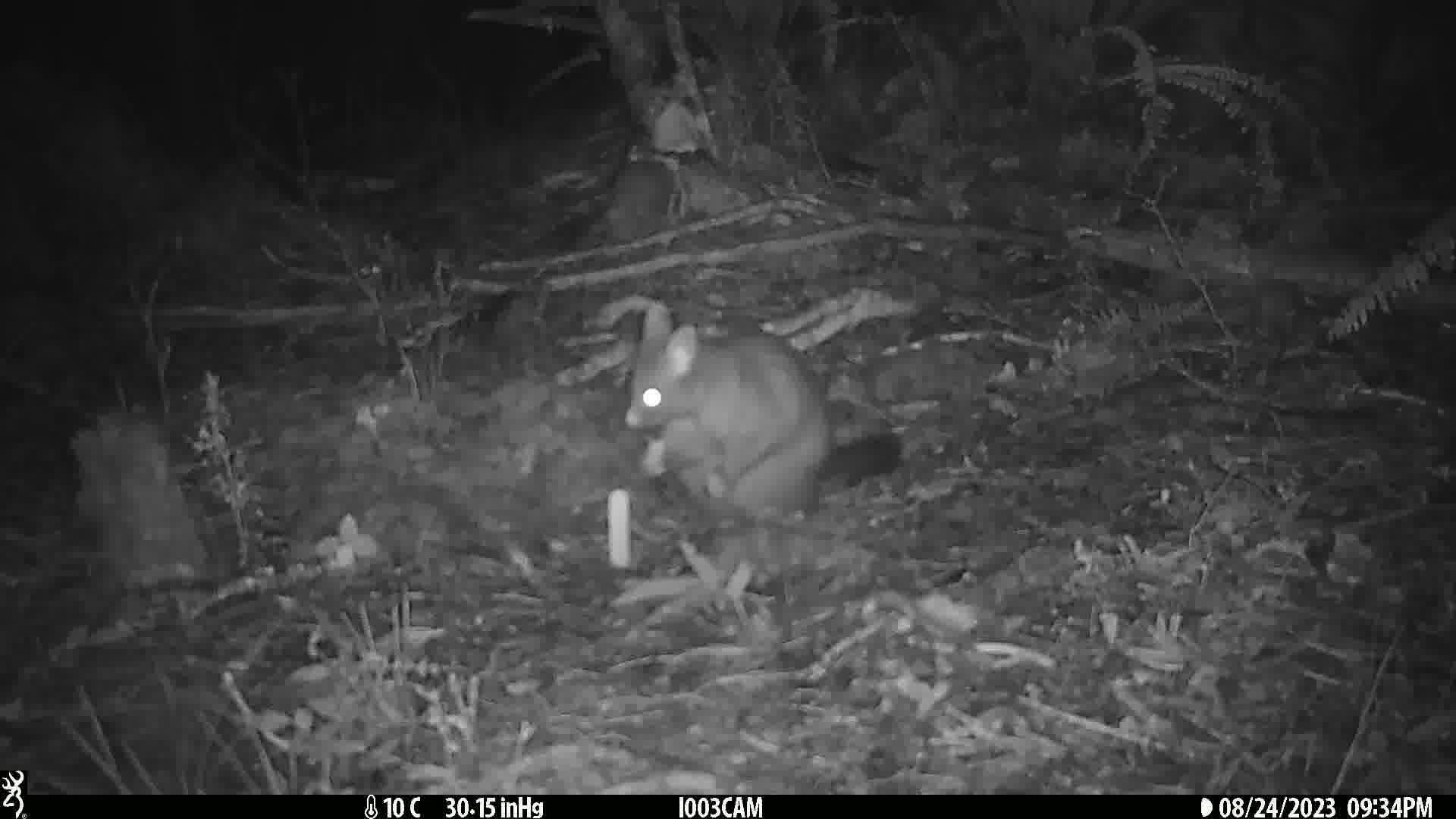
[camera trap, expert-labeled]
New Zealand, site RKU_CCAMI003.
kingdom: Animalia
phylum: Chordata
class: Mammalia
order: Diprotodontia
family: Phalangeridae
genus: Trichosurus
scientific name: Trichosurus vulpecula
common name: common brushtail possum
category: possum